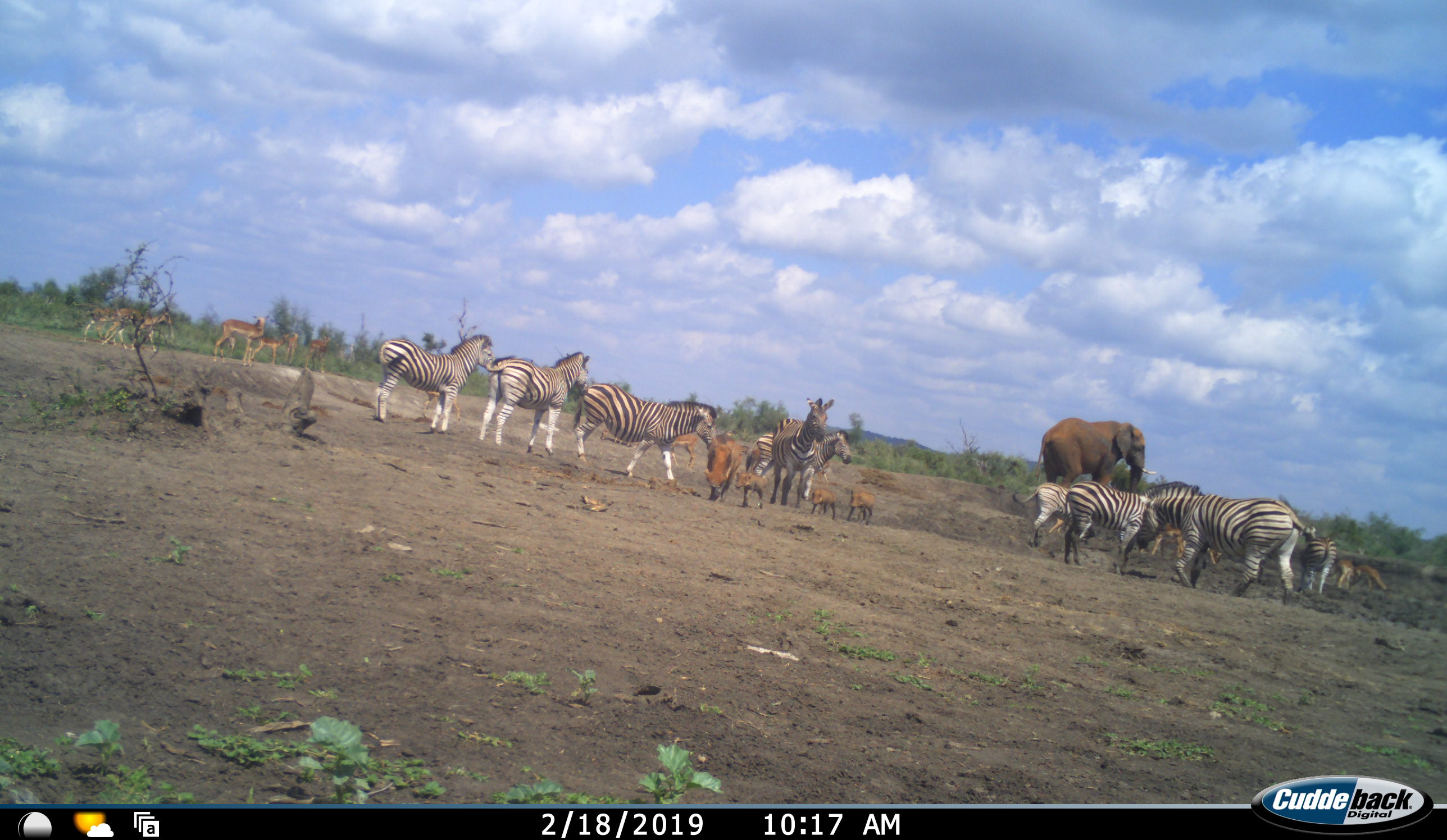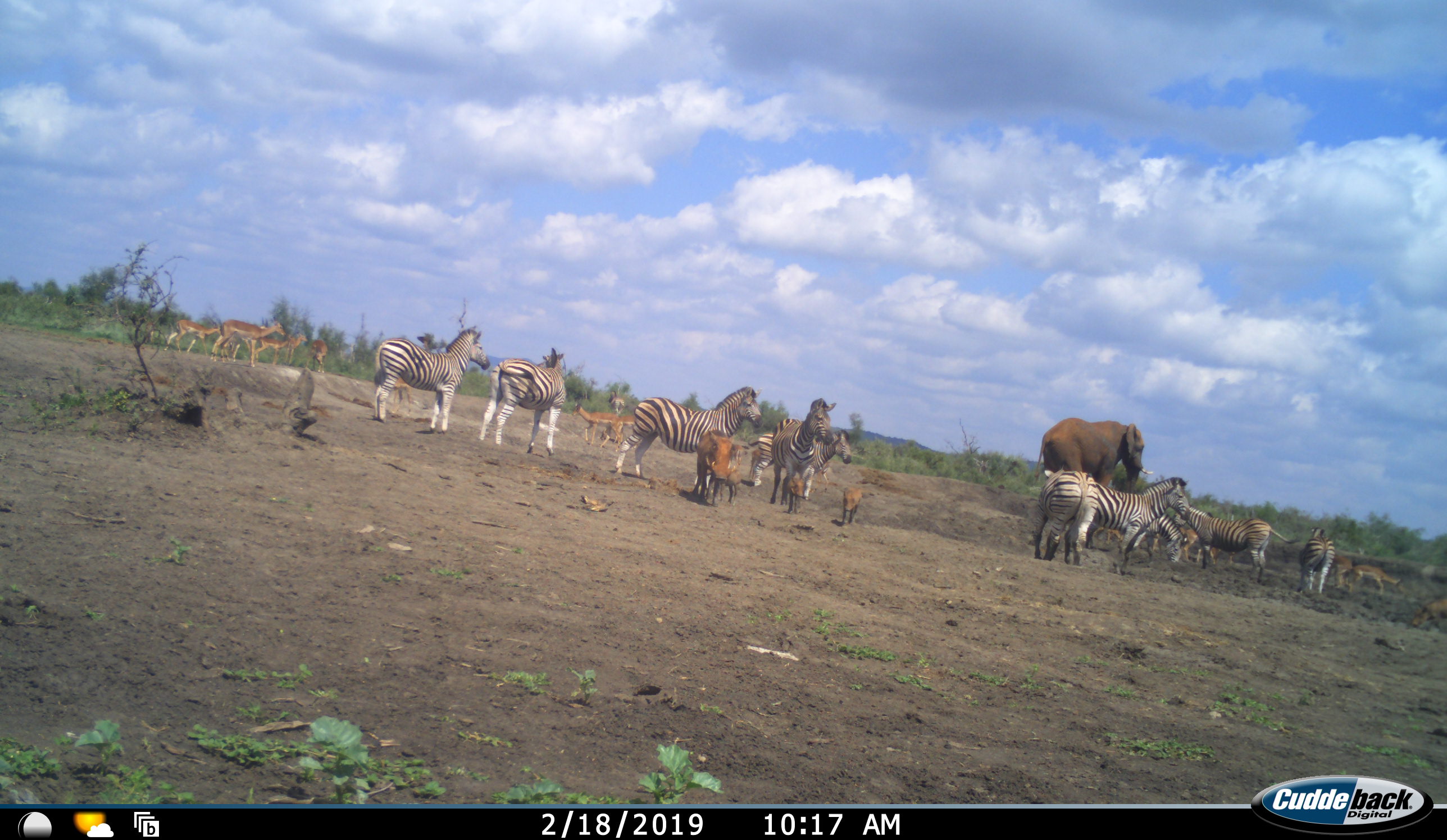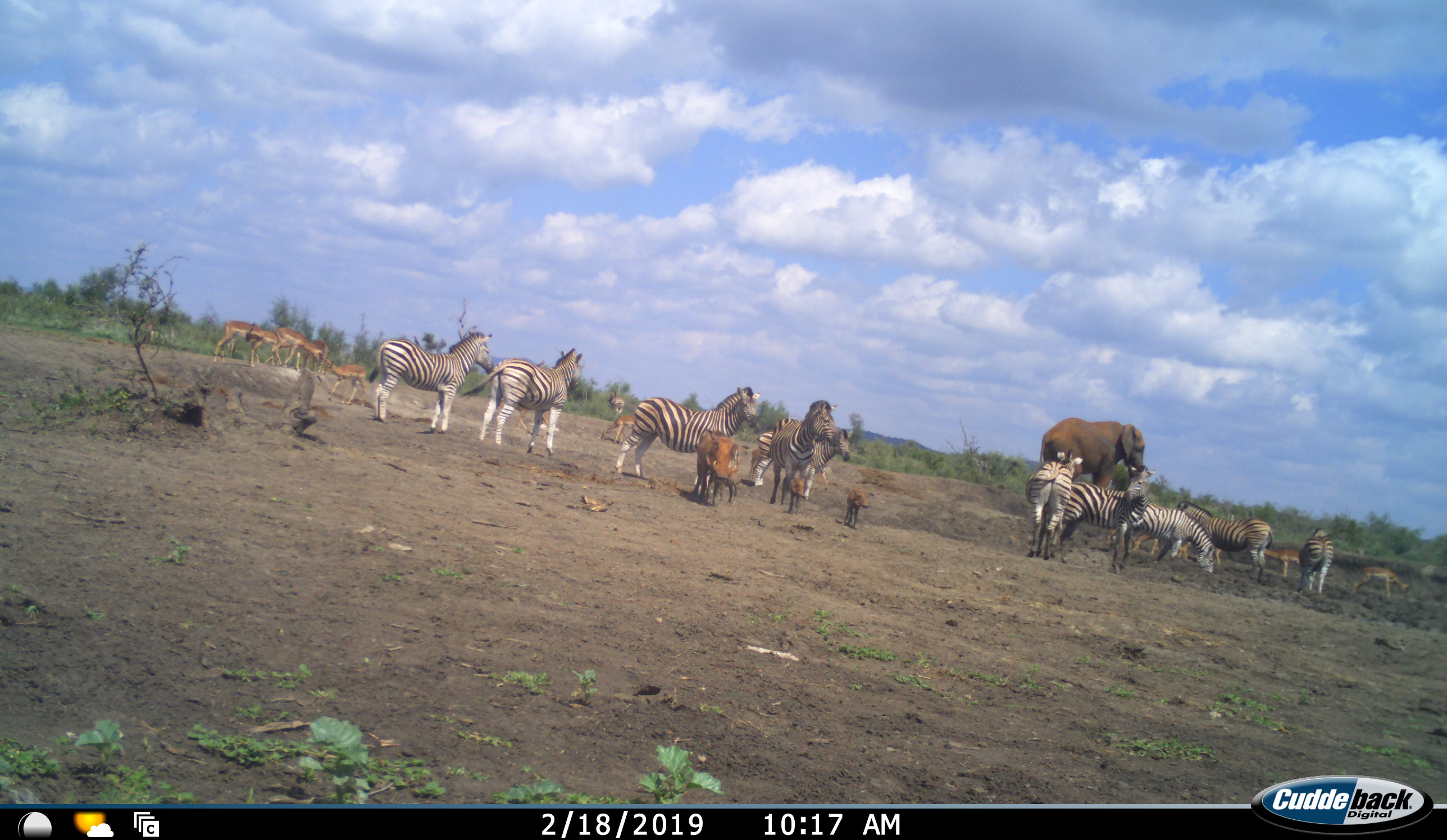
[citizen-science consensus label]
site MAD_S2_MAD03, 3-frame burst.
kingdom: Animalia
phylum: Chordata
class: Mammalia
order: Proboscidea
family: Elephantidae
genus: Loxodonta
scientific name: Loxodonta africana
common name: african bush elephant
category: elephant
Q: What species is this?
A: Elephant (african bush elephant) (Loxodonta africana).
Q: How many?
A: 1.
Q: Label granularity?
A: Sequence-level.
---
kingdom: Animalia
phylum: Chordata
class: Mammalia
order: Artiodactyla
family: Bovidae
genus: Aepyceros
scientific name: Aepyceros melampus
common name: impala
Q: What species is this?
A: Impala (Aepyceros melampus).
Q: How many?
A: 11-50.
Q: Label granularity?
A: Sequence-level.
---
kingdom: Animalia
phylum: Chordata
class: Mammalia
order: Artiodactyla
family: Suidae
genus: Phacochoerus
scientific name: Phacochoerus africanus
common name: warthog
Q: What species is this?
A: Warthog (Phacochoerus africanus).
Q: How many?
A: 4.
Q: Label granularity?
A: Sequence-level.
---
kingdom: Animalia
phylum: Chordata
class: Mammalia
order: Perissodactyla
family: Equidae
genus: Equus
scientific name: Equus quagga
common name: plains zebra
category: zebraplains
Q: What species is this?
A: Zebraplains (plains zebra) (Equus quagga).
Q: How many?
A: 10.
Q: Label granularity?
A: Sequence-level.